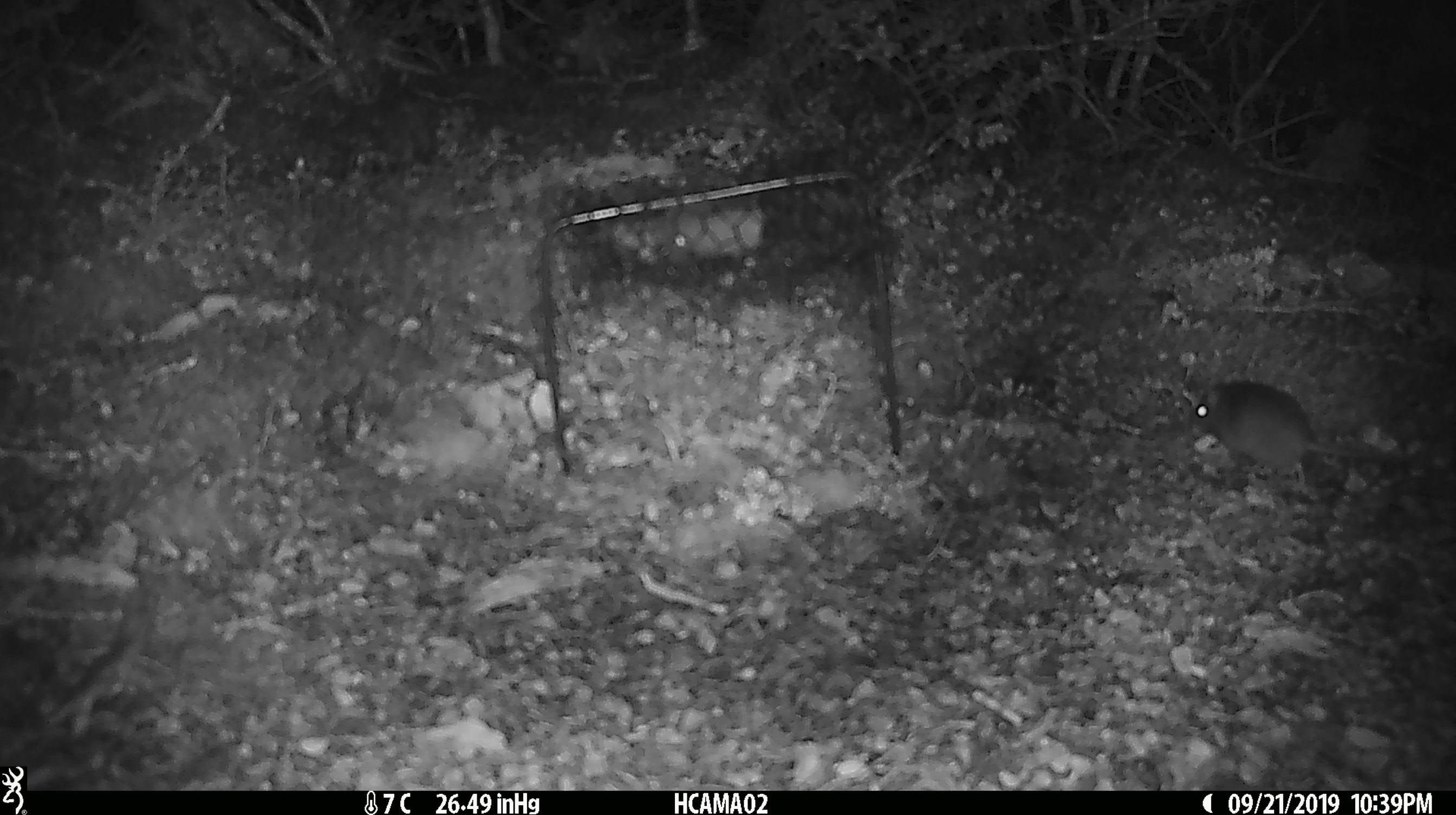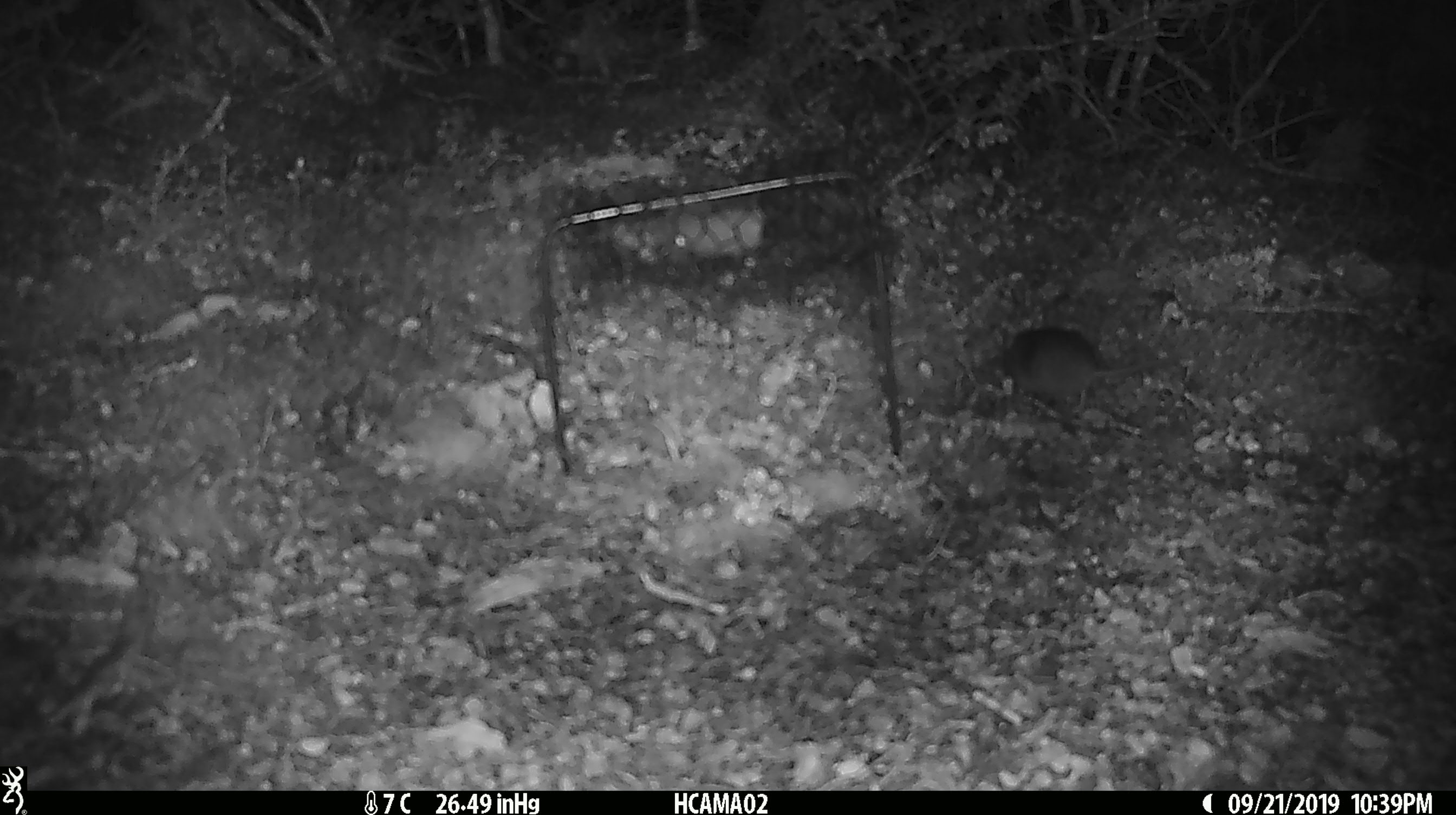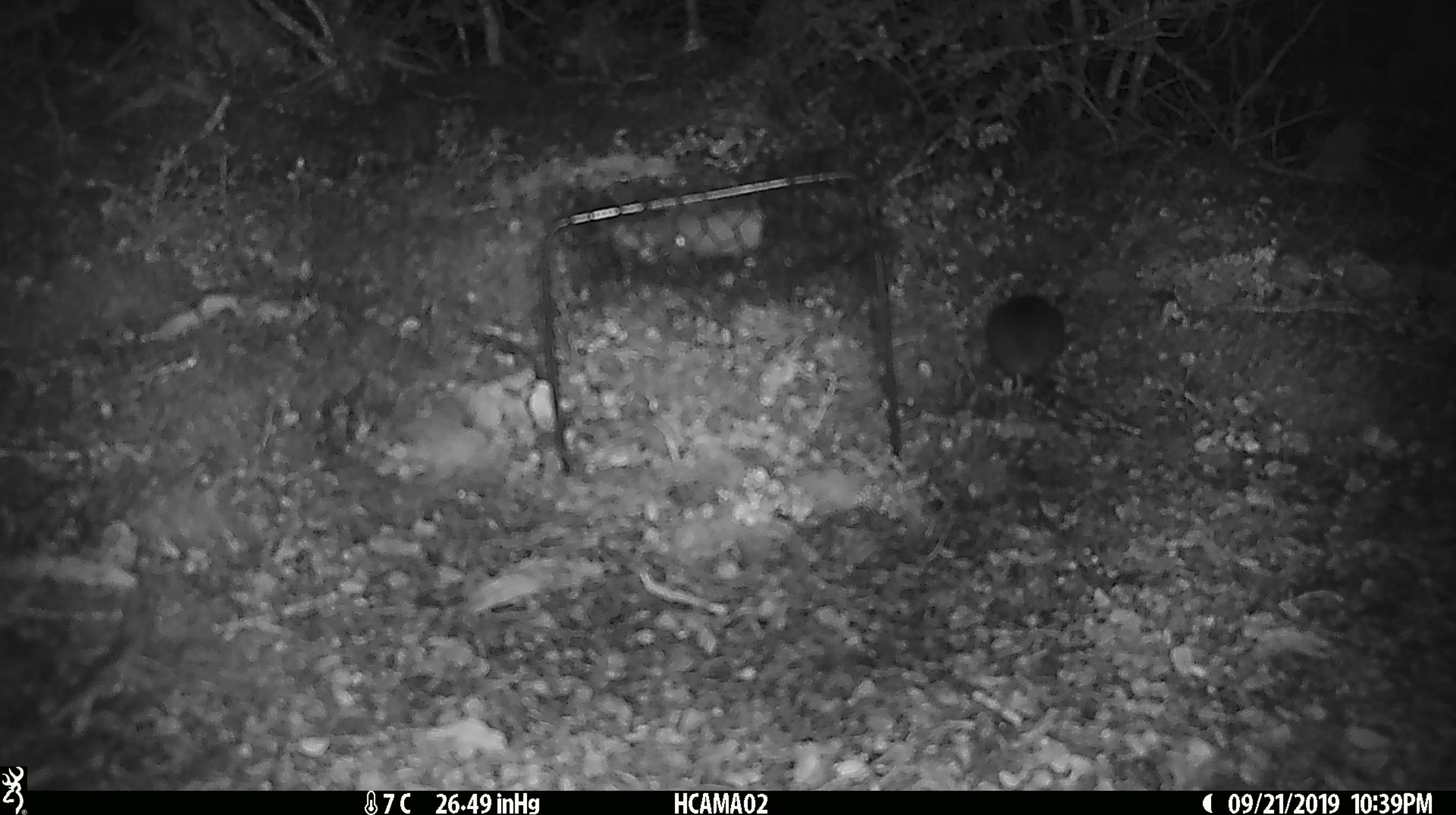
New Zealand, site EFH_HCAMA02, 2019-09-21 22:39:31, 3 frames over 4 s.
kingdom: Animalia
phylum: Chordata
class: Mammalia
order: Rodentia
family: Muridae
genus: Mus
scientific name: Mus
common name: mouse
Mouse (Mus).